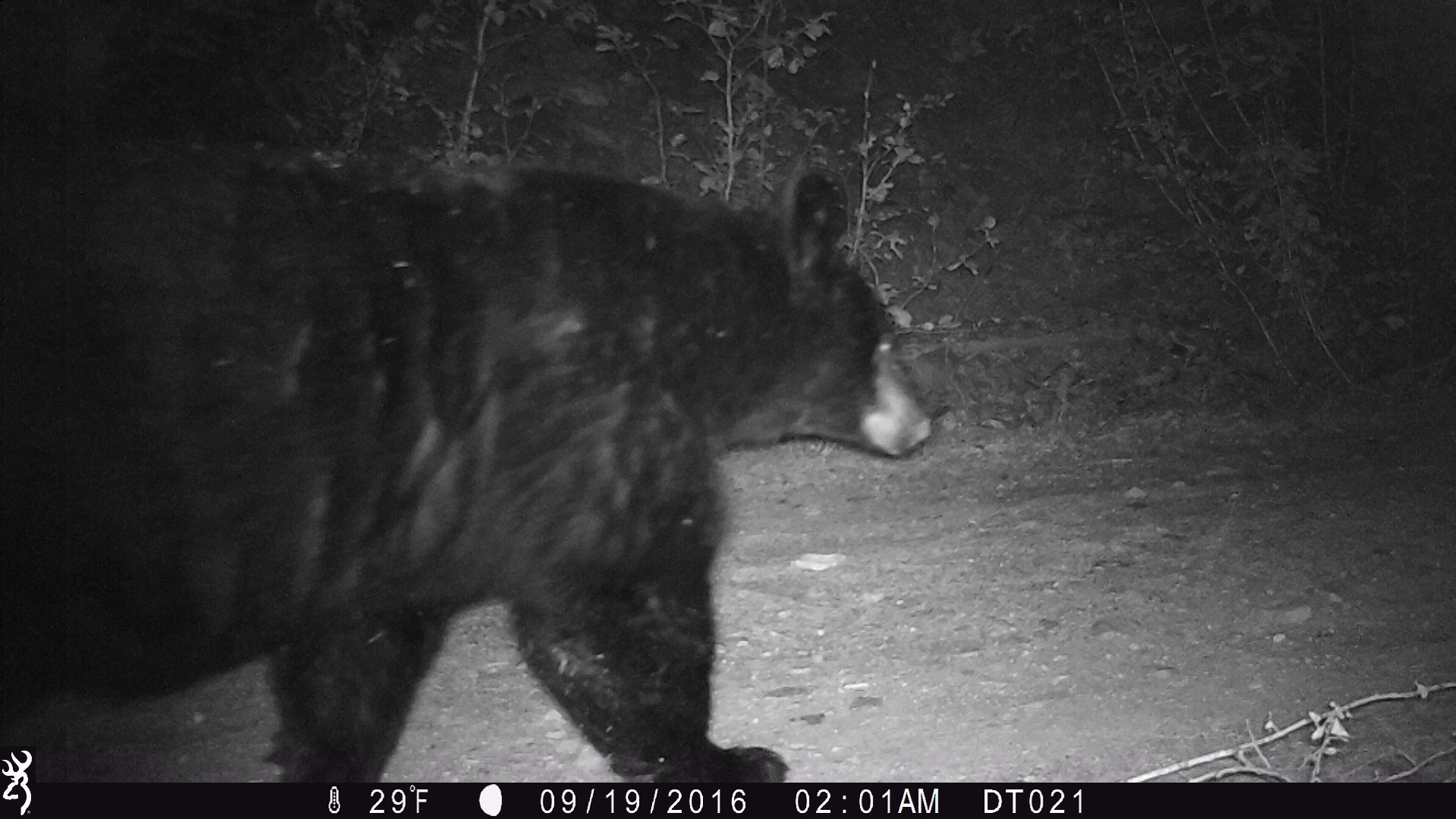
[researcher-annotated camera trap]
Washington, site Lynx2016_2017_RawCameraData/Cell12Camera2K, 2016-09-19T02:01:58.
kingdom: Animalia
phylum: Chordata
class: Mammalia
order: Carnivora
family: Ursidae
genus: Ursus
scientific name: Ursus americanus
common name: american black bear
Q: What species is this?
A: Ursus americanus (american black bear).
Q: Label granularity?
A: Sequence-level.